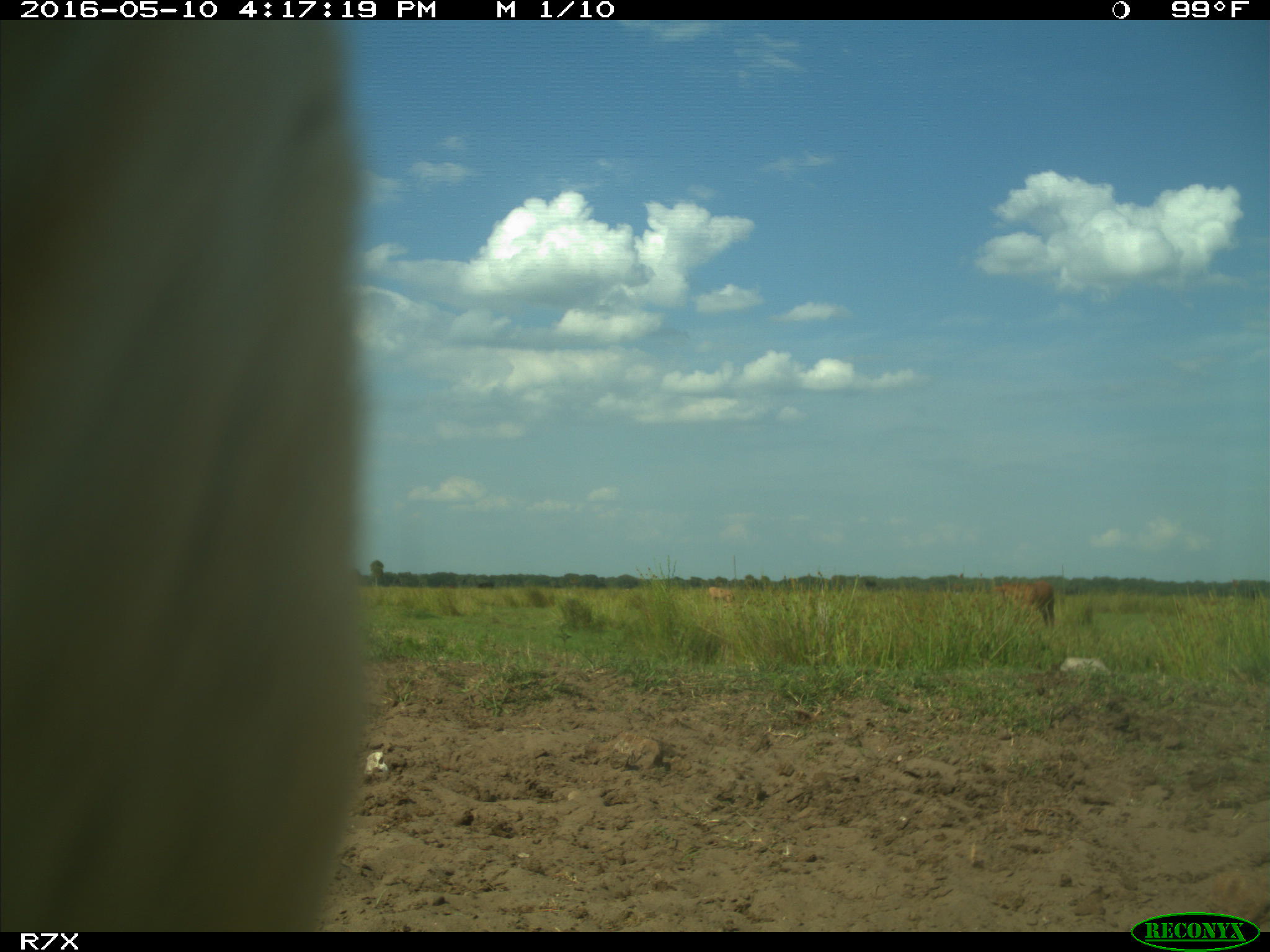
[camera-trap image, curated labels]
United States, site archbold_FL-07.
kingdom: Animalia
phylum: Chordata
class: Mammalia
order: Artiodactyla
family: Bovidae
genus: Bos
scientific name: Bos taurus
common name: domestic cow